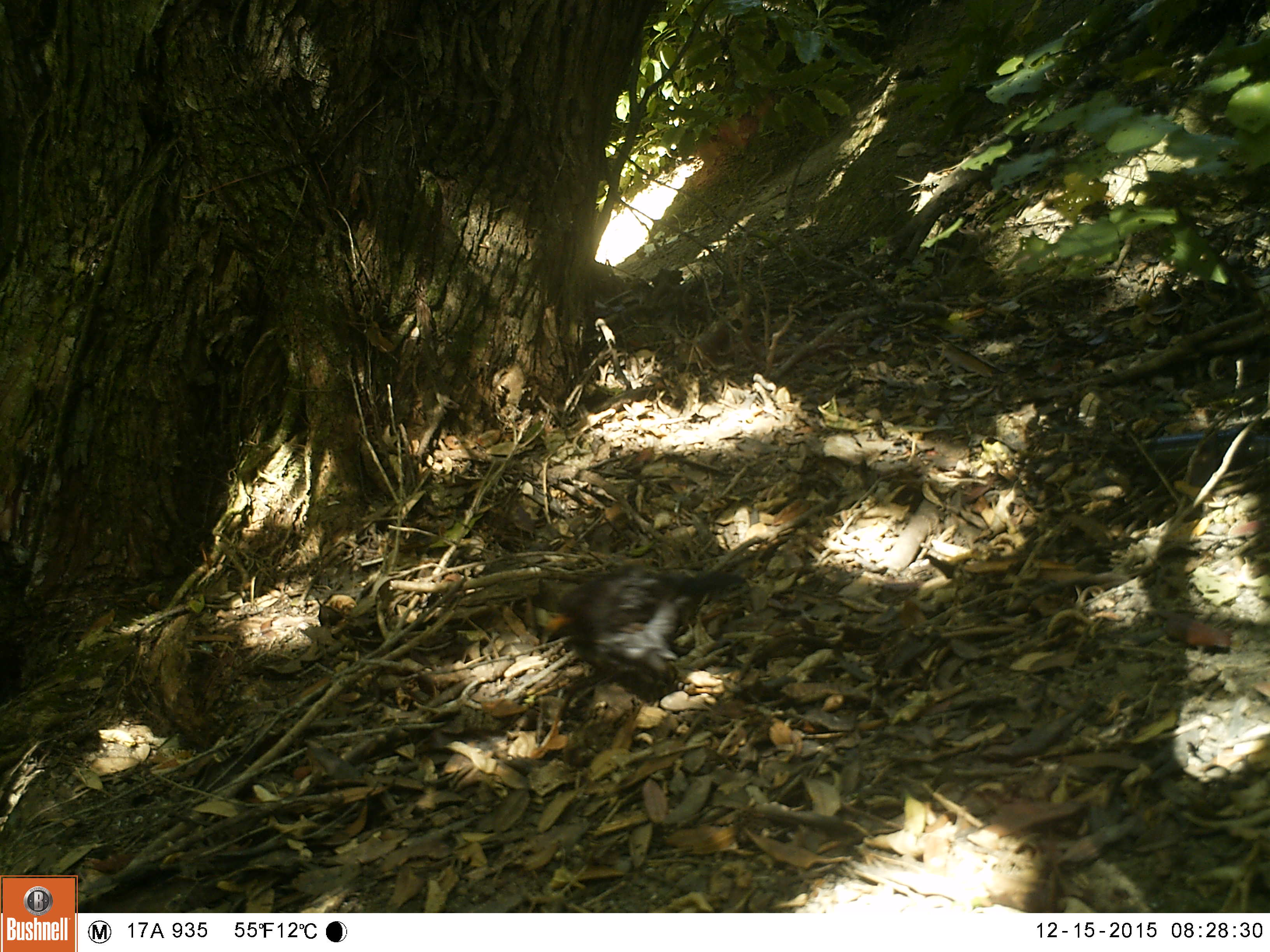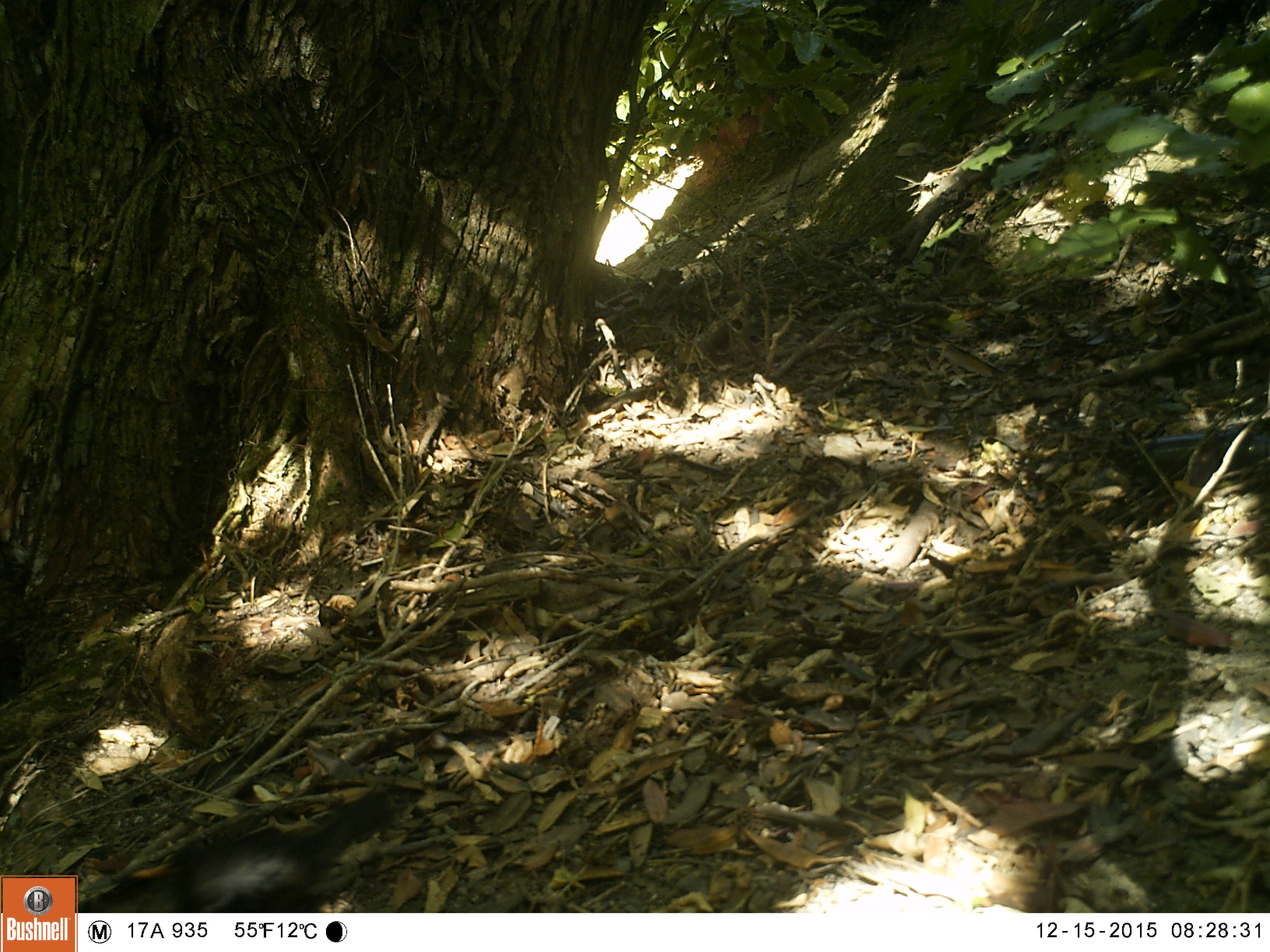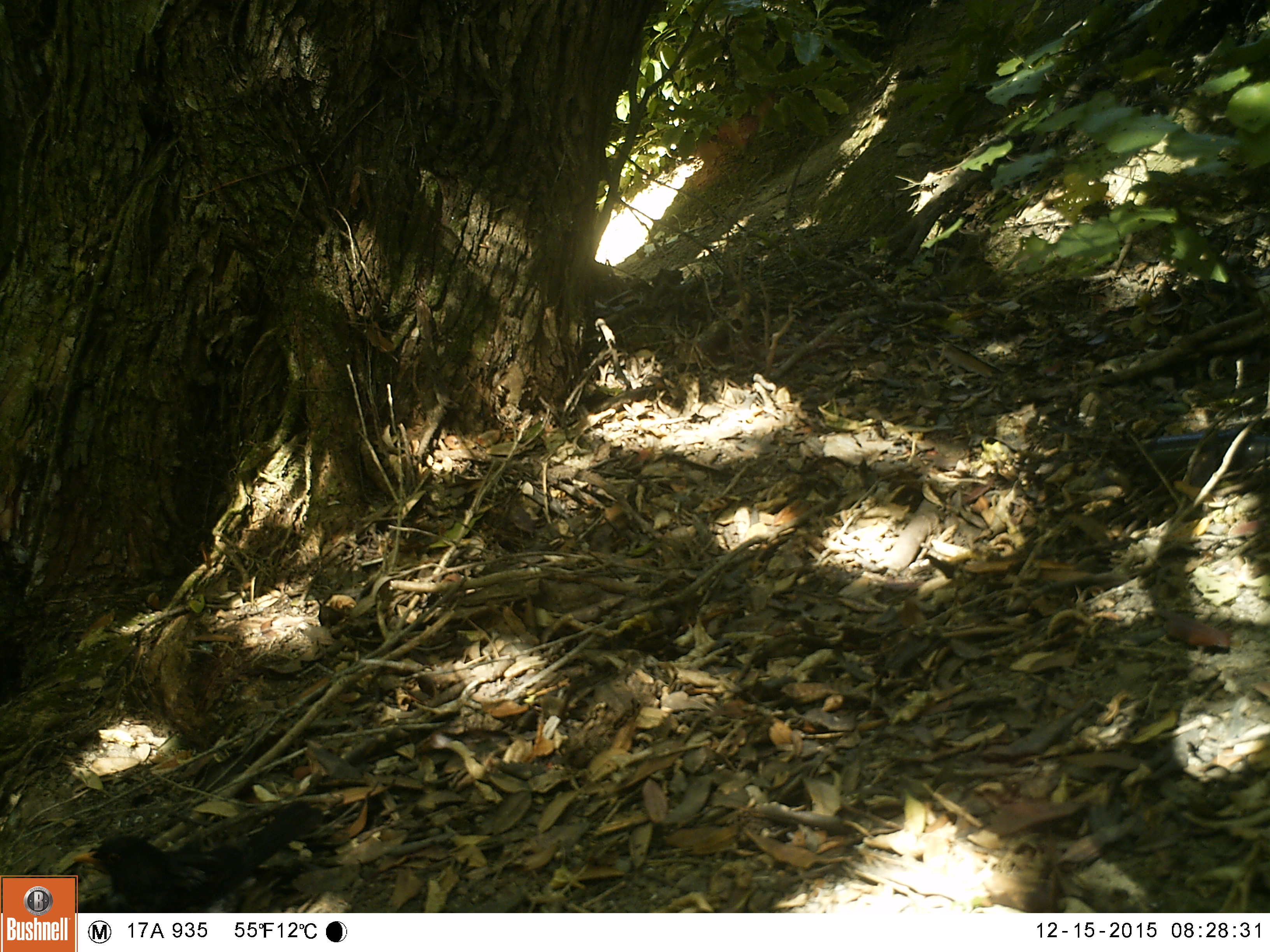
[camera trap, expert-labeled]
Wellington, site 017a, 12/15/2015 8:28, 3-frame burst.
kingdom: Animalia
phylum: Chordata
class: Aves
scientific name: Aves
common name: bird